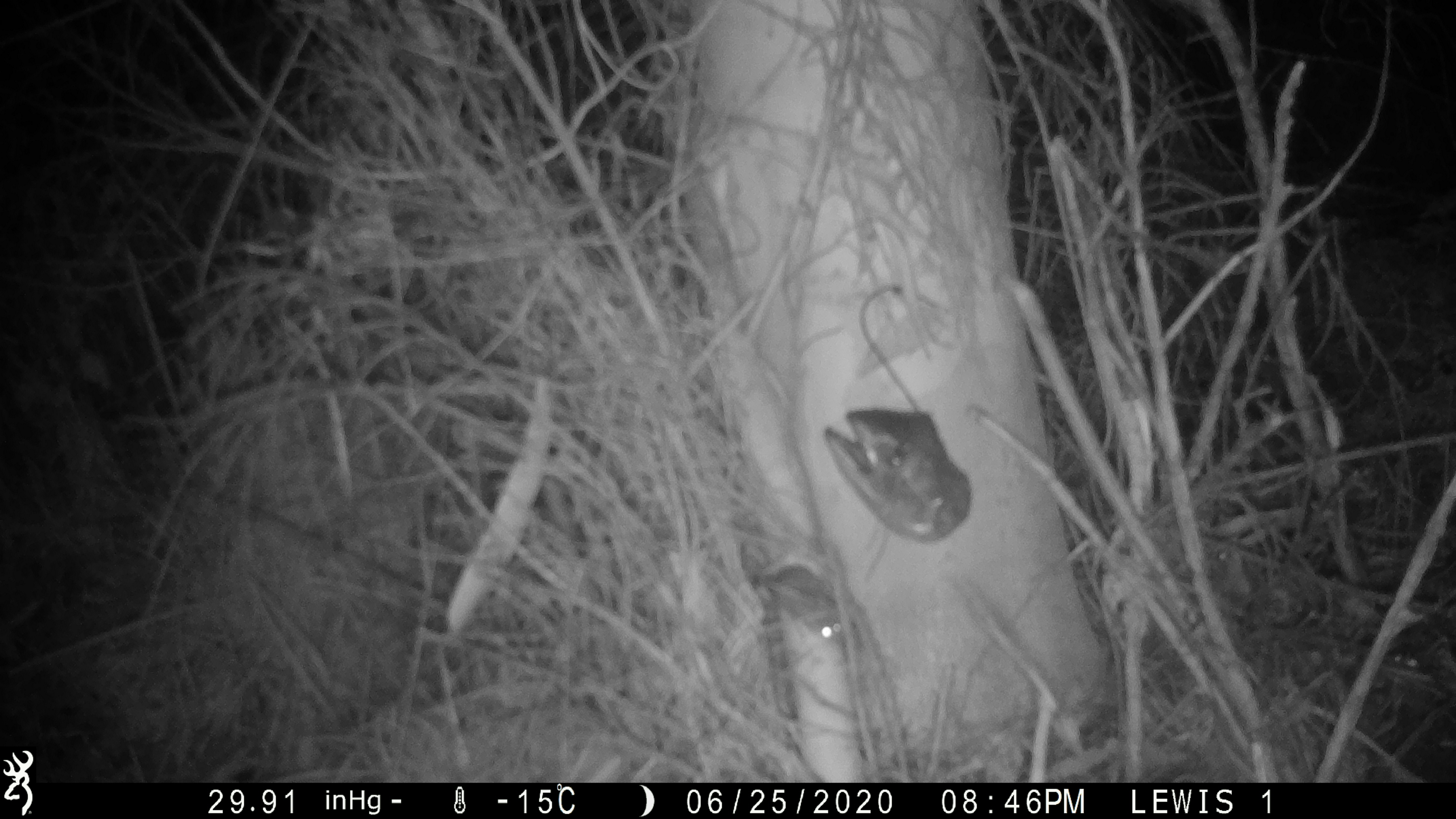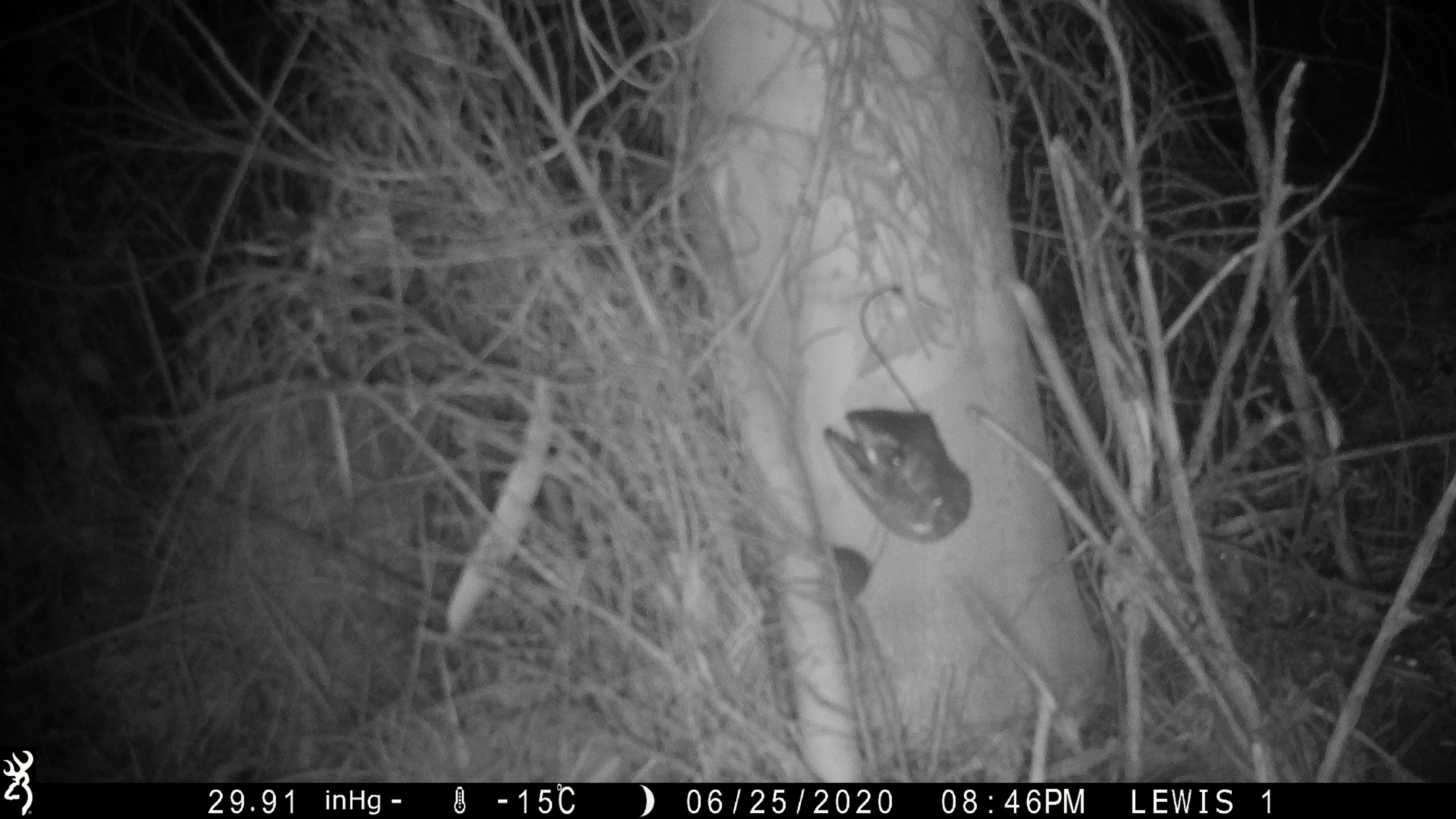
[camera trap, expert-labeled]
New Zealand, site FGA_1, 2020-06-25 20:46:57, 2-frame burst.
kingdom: Animalia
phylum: Chordata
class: Mammalia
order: Rodentia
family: Muridae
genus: Mus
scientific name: Mus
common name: mouse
Mouse (Mus).